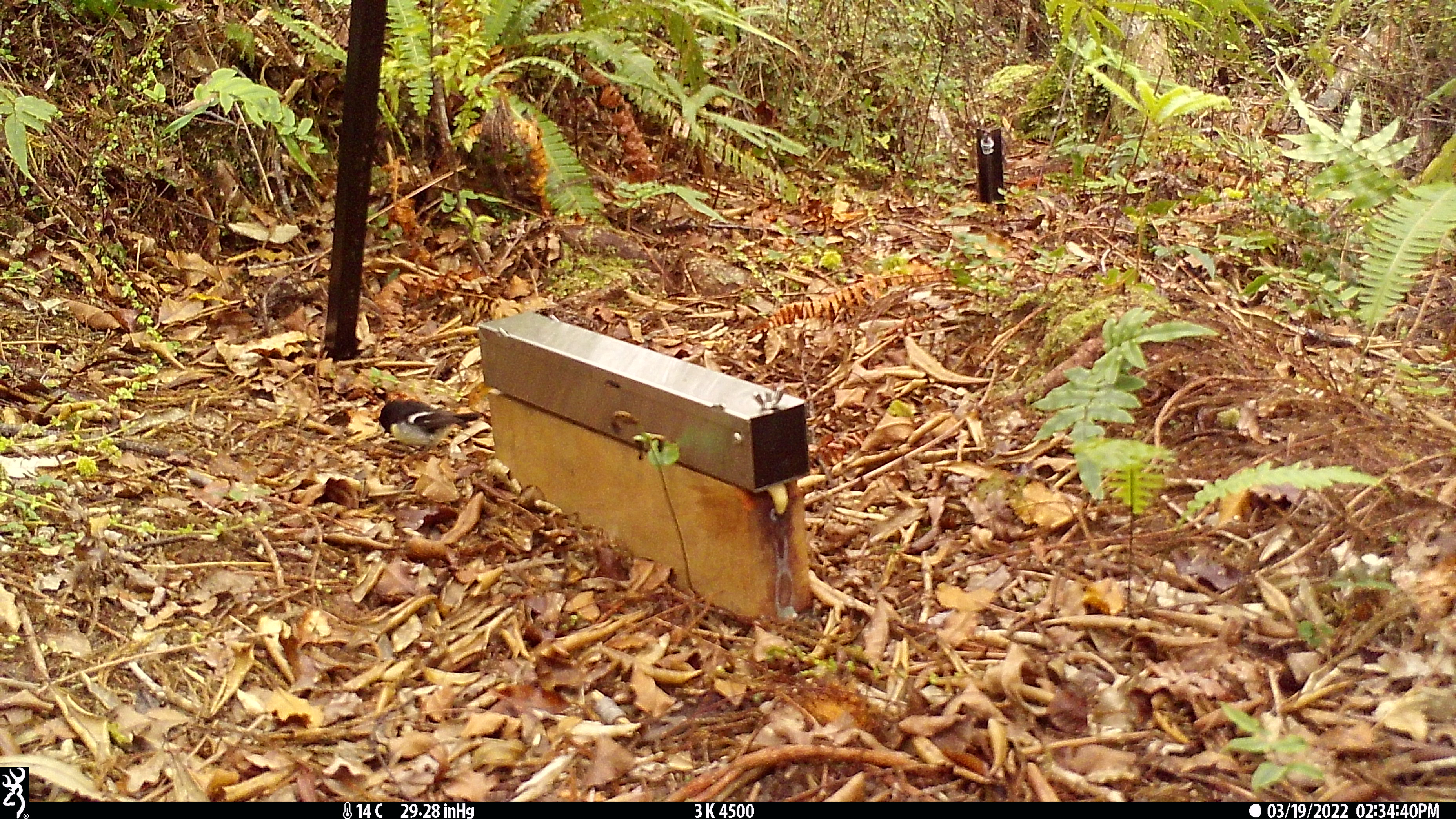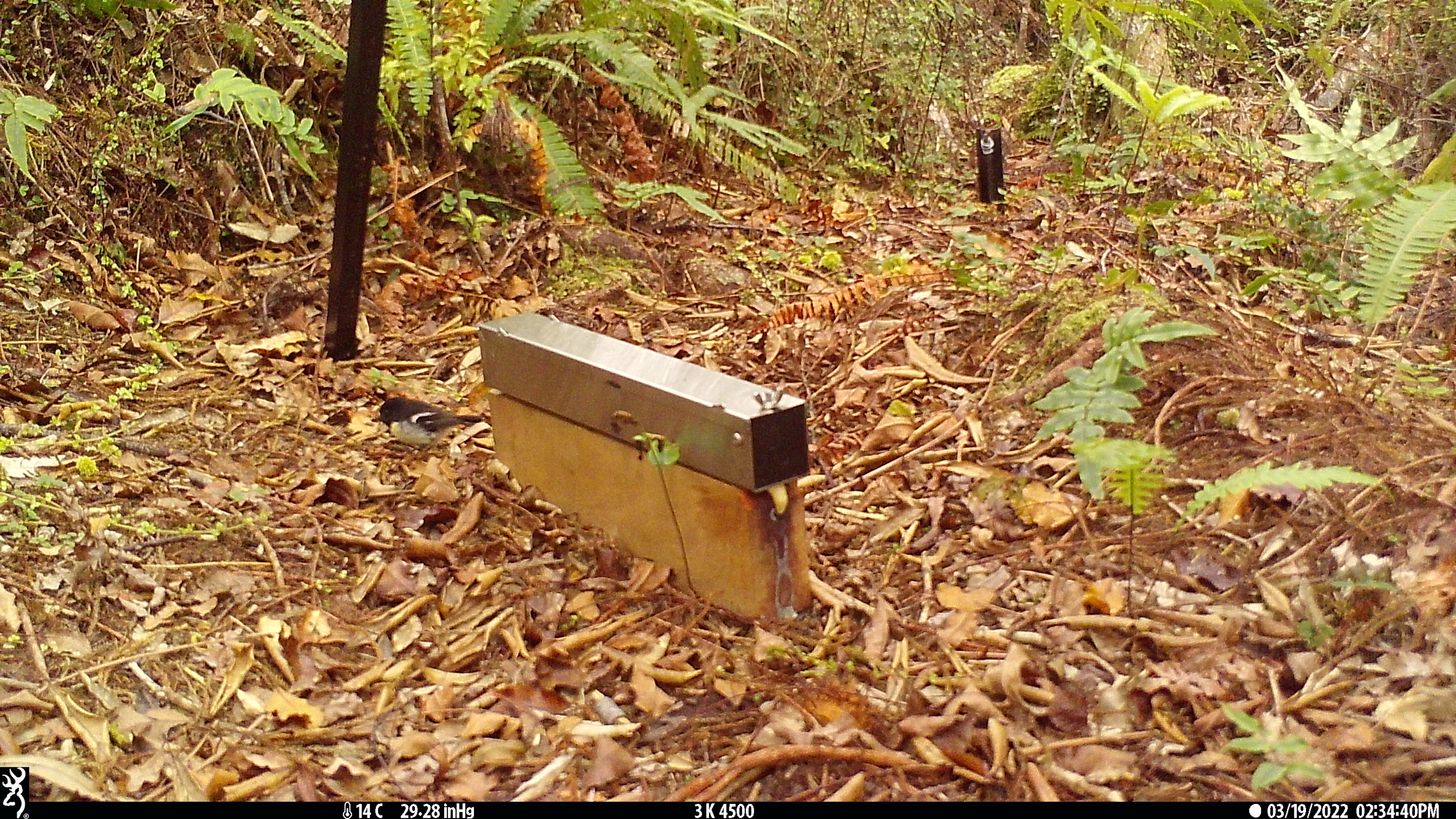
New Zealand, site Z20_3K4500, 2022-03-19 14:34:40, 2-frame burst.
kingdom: Animalia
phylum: Chordata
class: Aves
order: Passeriformes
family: Petroicidae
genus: Petroica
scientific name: Petroica macrocephala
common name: tomtit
Tomtit (Petroica macrocephala).